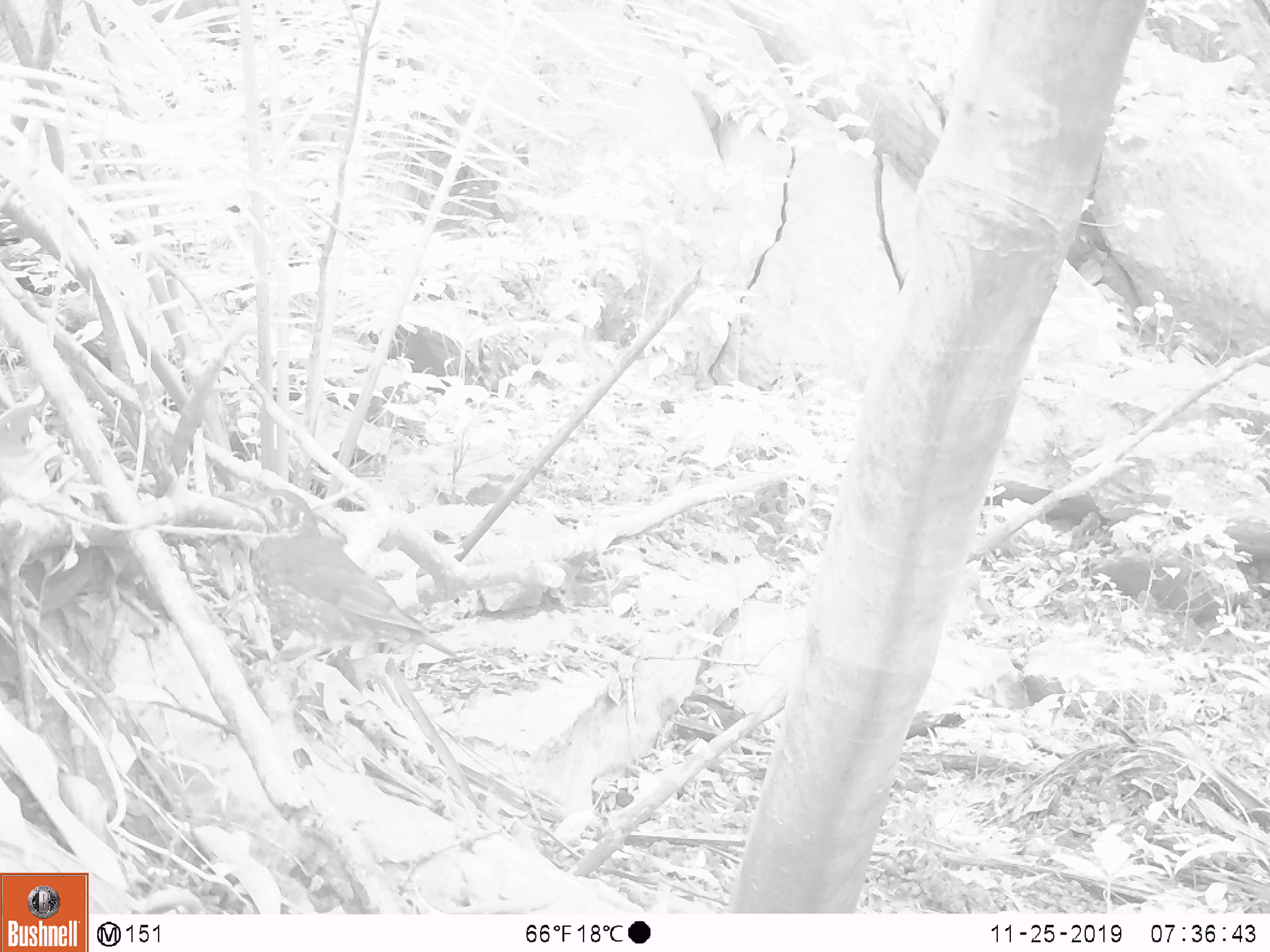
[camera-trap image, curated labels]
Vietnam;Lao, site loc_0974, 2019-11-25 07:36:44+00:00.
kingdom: Animalia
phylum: Chordata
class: Aves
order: Passeriformes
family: Muscicapidae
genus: Myophonus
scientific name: Myophonus caeruleus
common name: blue whistling thrush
Blue whistling thrush (Myophonus caeruleus). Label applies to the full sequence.